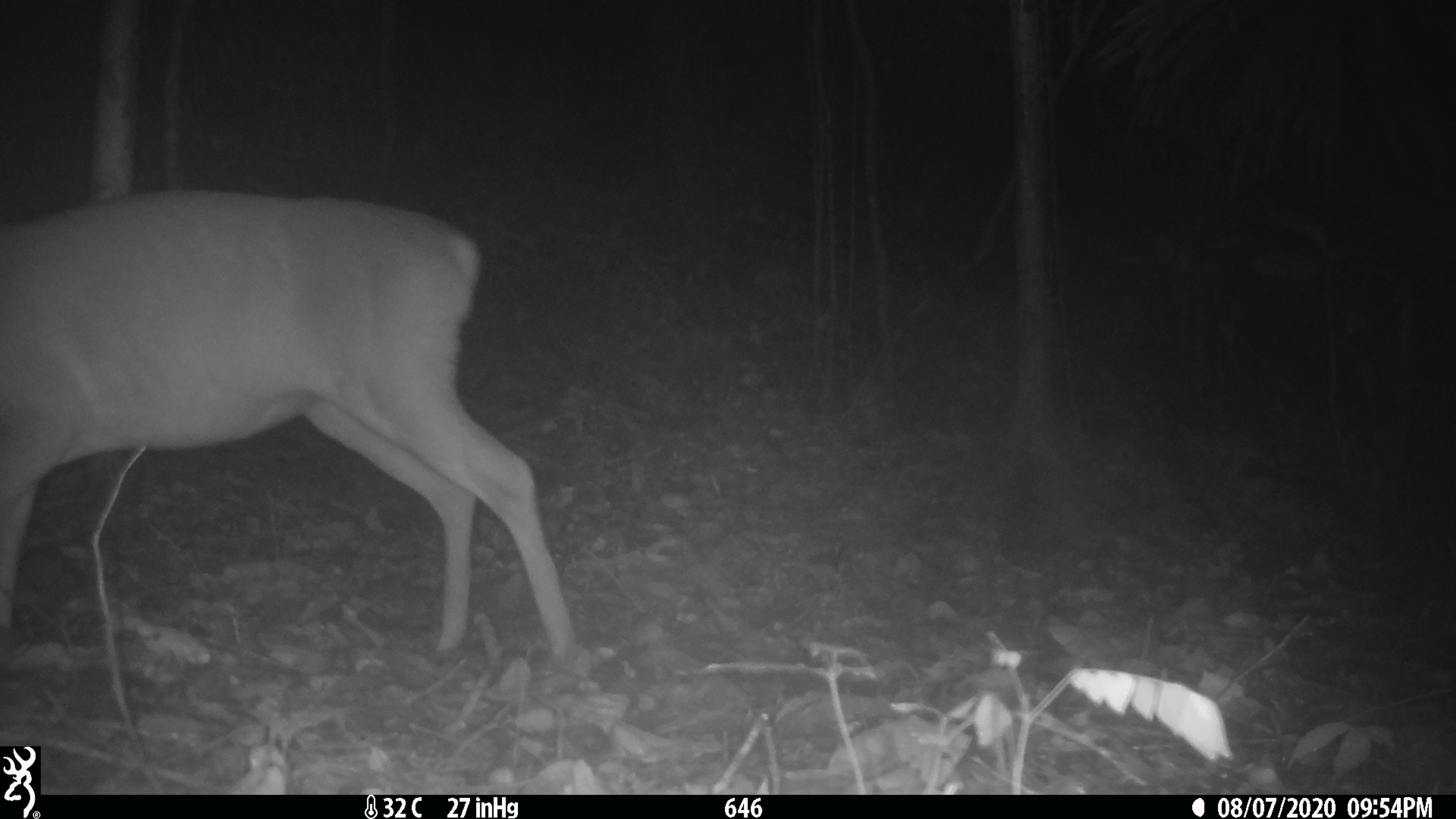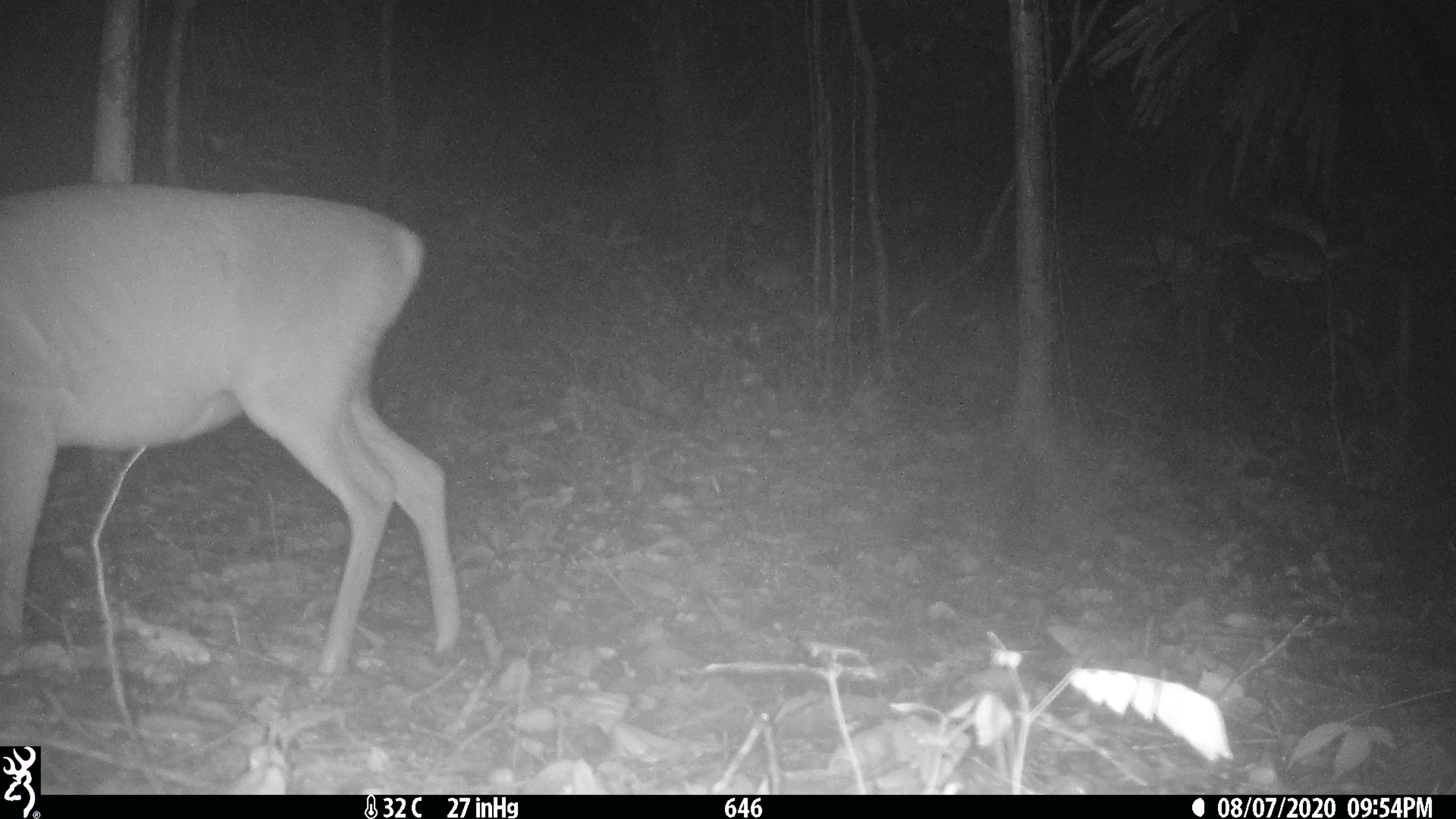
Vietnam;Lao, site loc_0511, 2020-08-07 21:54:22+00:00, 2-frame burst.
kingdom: Animalia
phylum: Chordata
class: Mammalia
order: Artiodactyla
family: Cervidae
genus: Muntiacus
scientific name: Muntiacus vuquangensis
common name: large-antlered muntjac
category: large antlered muntjac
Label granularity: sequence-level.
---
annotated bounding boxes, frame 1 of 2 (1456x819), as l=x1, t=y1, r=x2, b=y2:
large antlered muntjac: l=0, t=185, r=579, b=667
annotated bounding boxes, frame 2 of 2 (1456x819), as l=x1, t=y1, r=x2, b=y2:
large antlered muntjac: l=0, t=177, r=463, b=681